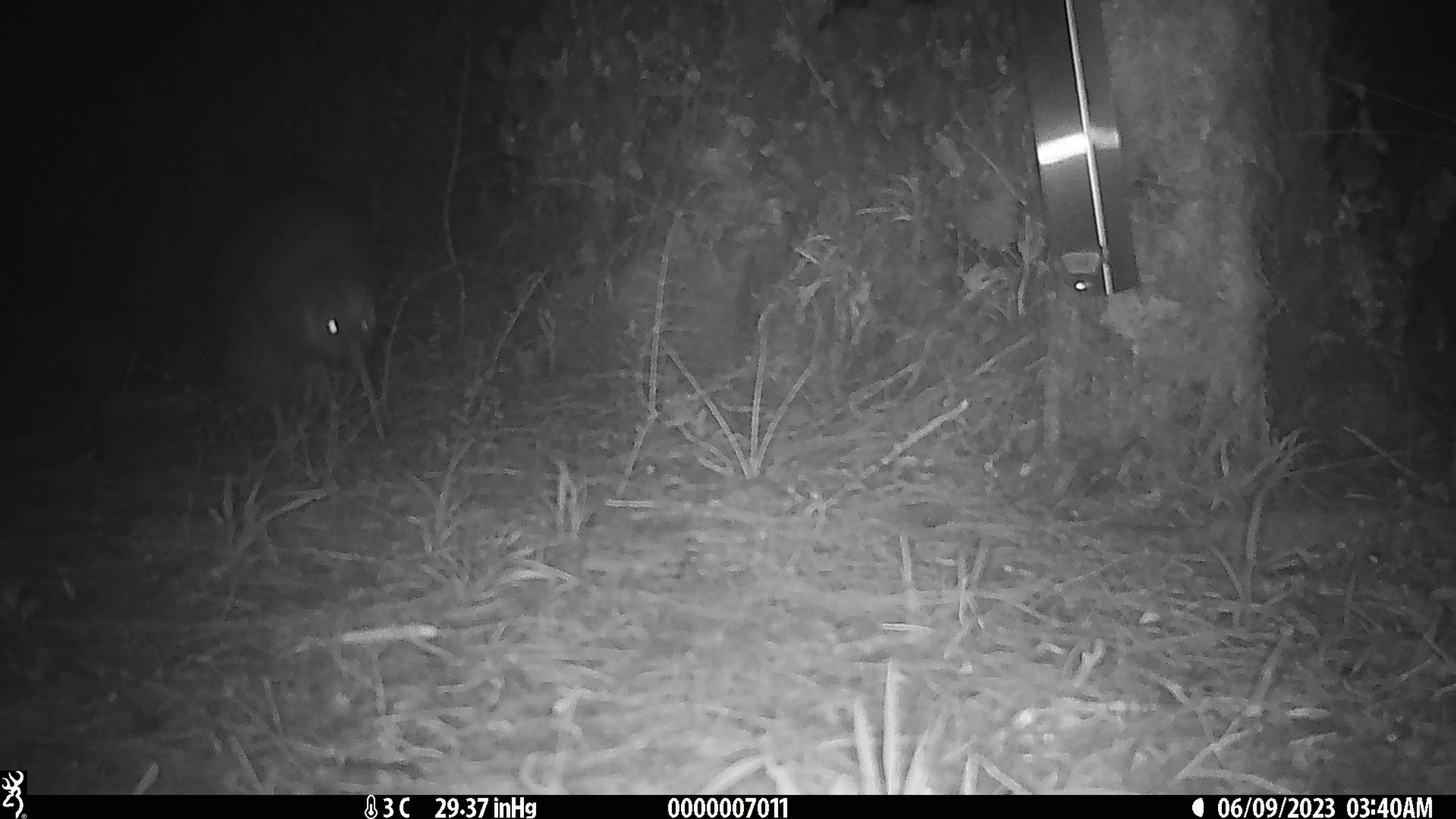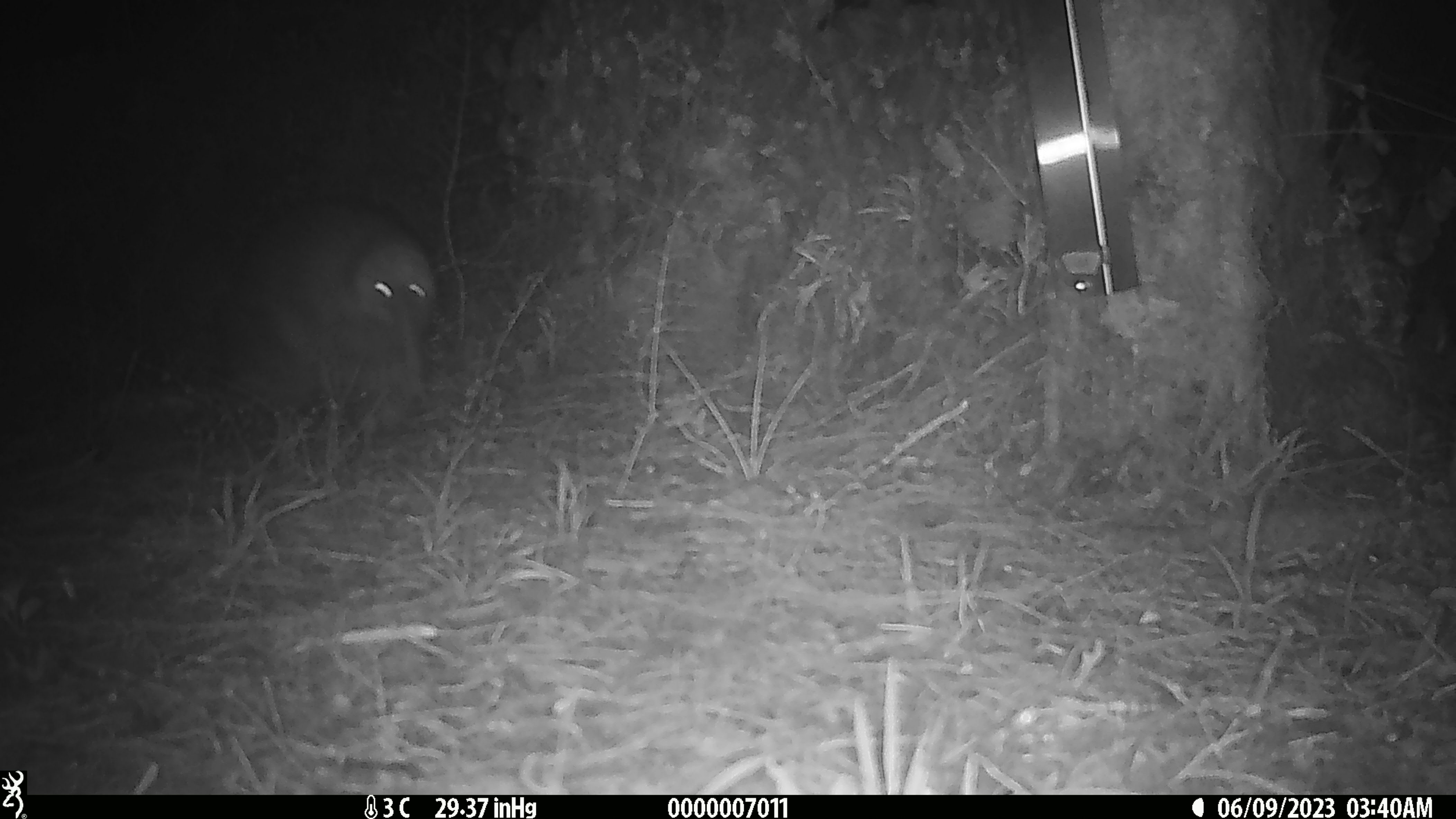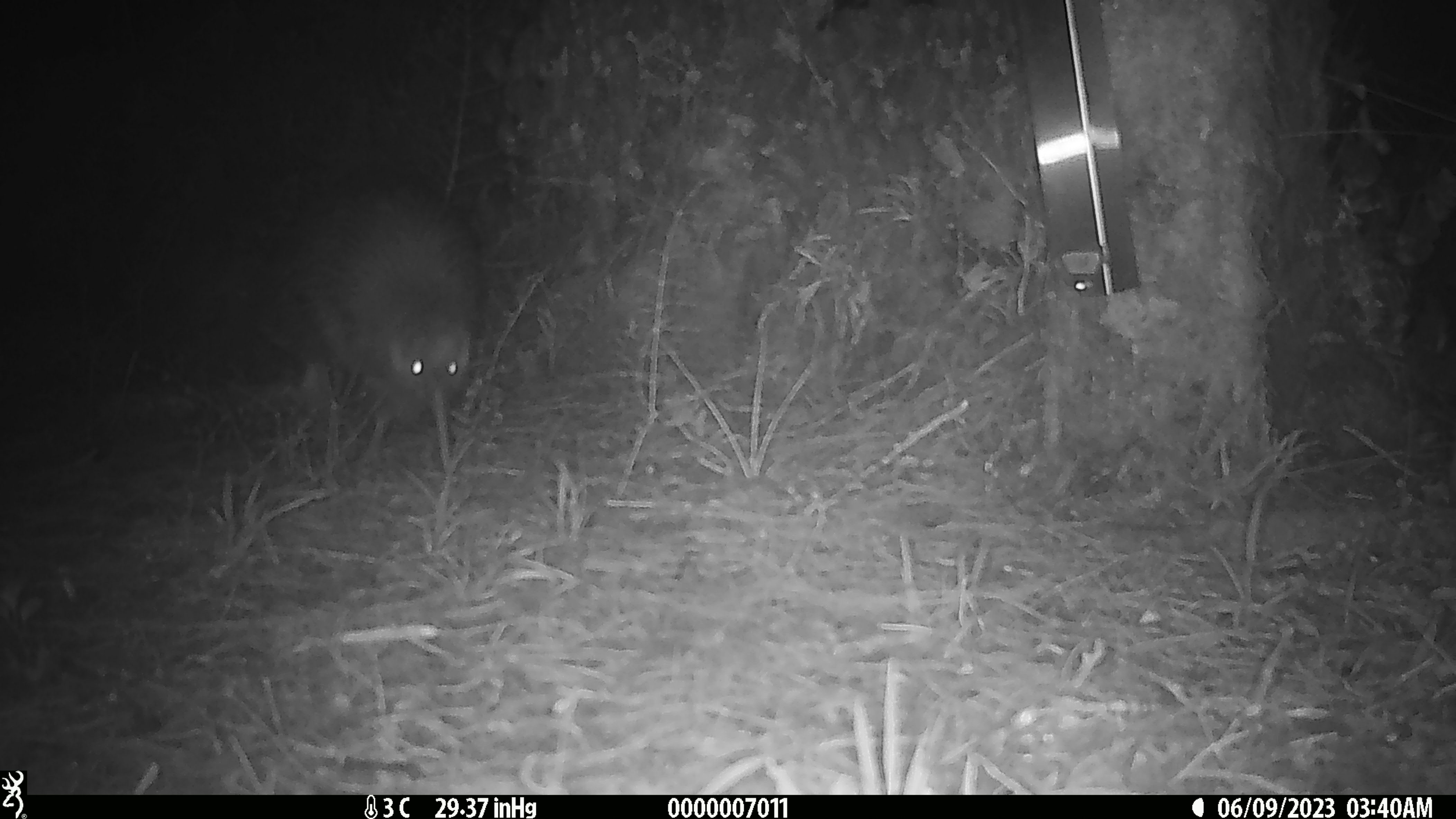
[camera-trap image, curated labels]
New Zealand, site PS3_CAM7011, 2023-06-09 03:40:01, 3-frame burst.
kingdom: Animalia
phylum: Chordata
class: Aves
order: Apterygiformes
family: Apterygidae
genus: Apteryx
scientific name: Apteryx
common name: kiwi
Kiwi (Apteryx).